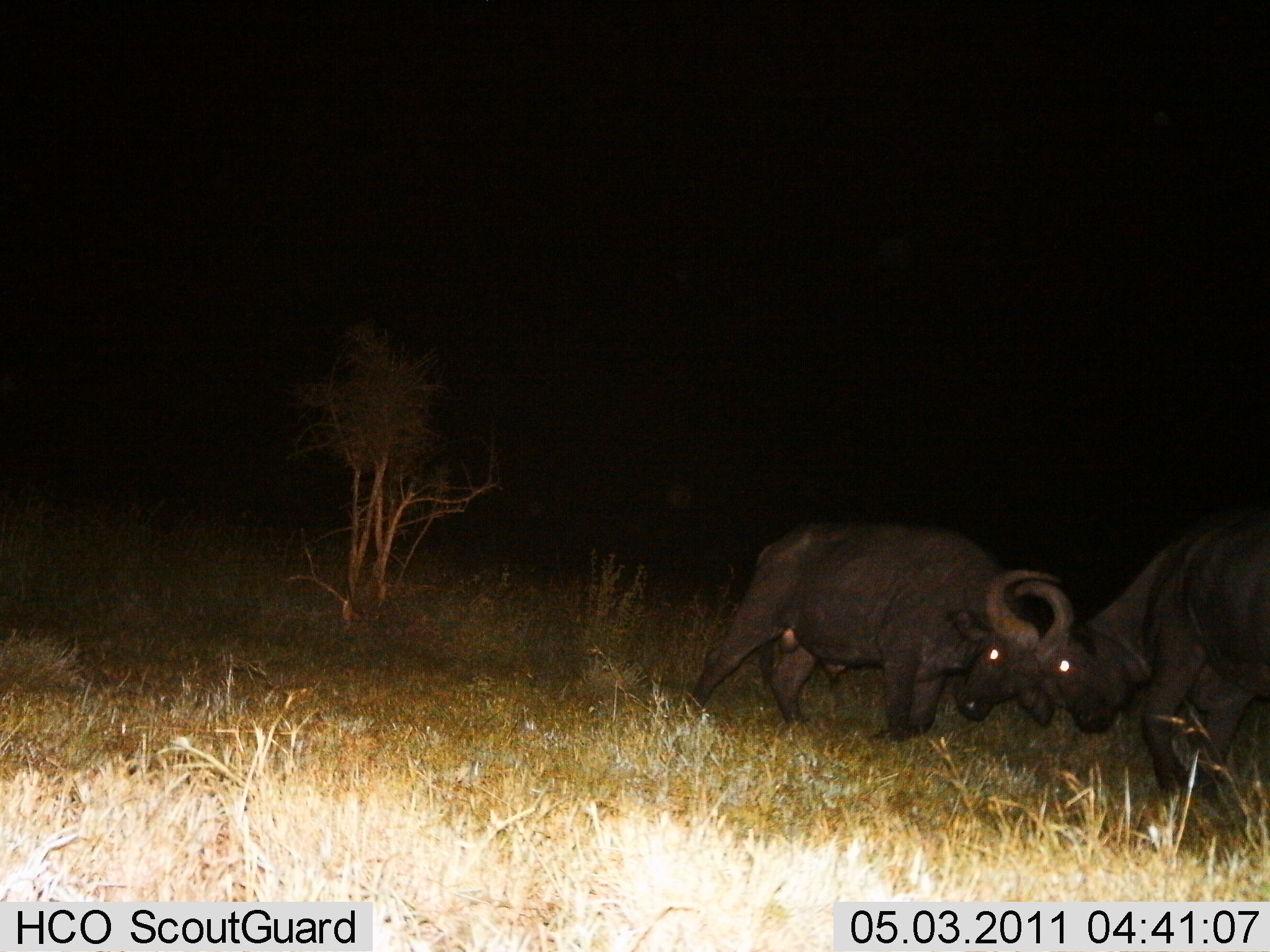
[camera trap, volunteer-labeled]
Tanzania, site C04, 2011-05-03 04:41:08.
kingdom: Animalia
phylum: Chordata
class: Mammalia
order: Artiodactyla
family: Bovidae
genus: Syncerus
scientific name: Syncerus caffer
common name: cape buffalo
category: buffalo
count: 2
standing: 0%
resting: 0%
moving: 0%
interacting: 100%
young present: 0%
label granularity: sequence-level